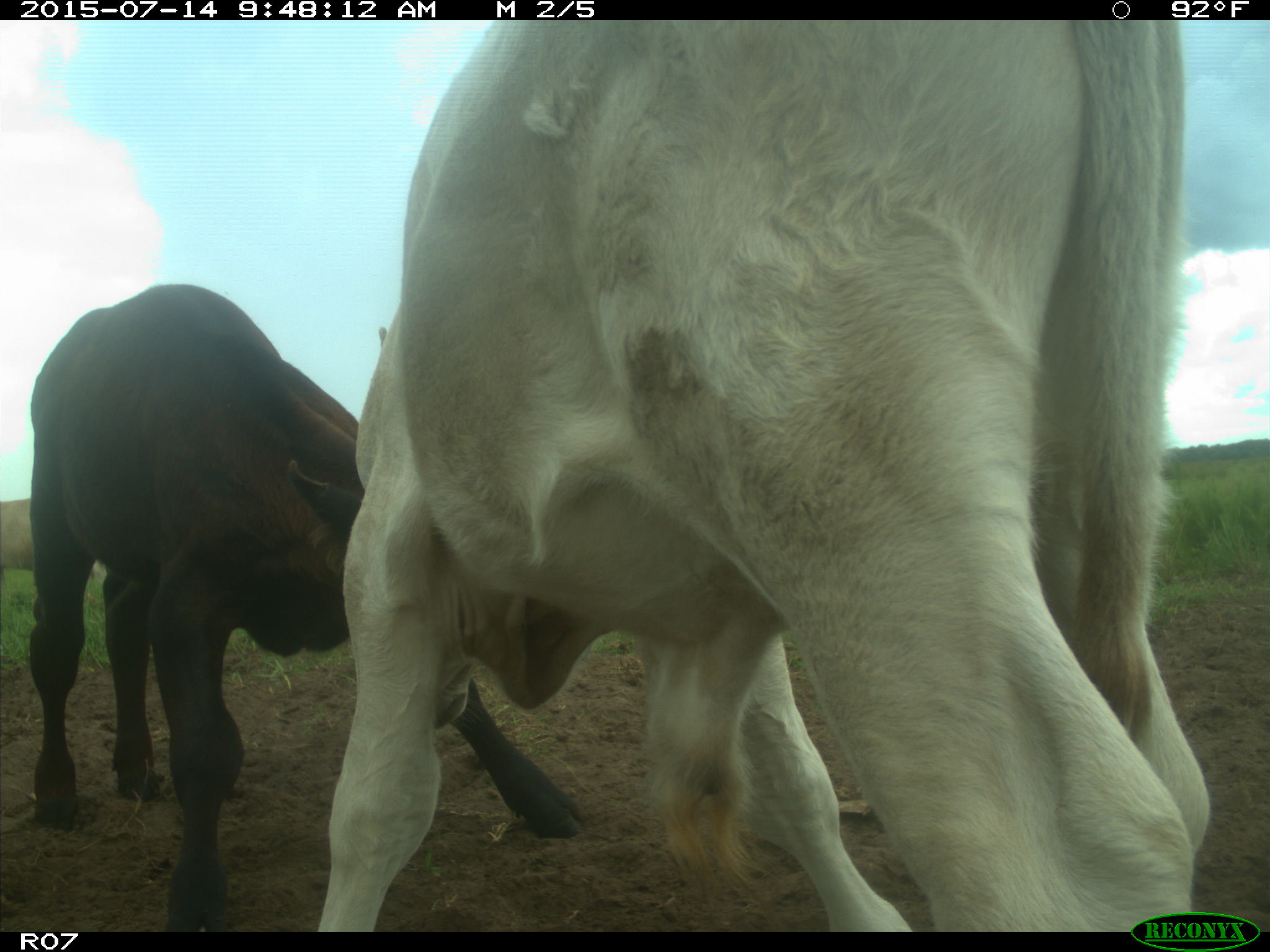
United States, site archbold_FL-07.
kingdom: Animalia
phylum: Chordata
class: Mammalia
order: Artiodactyla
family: Bovidae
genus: Bos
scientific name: Bos taurus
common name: domestic cow